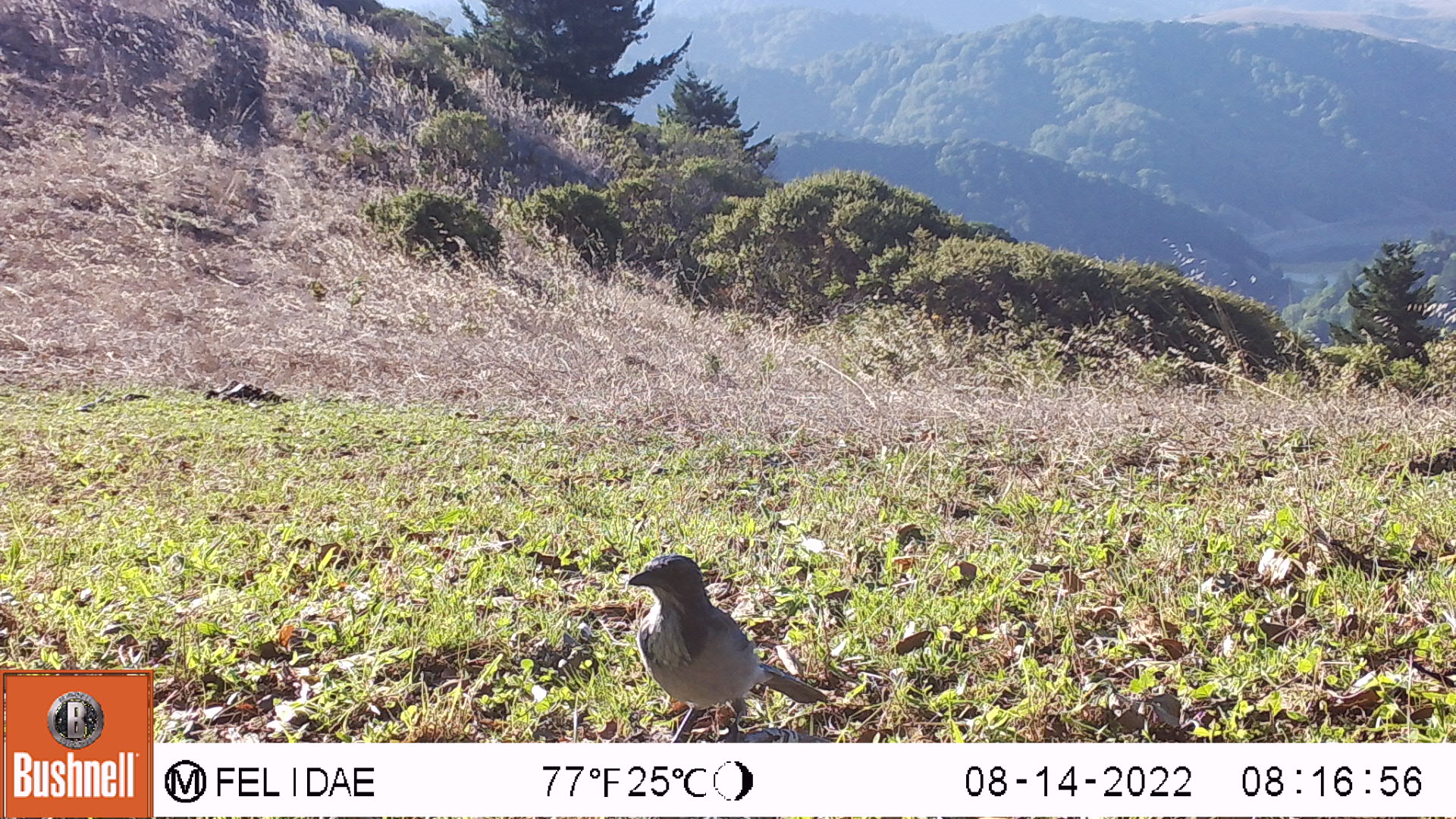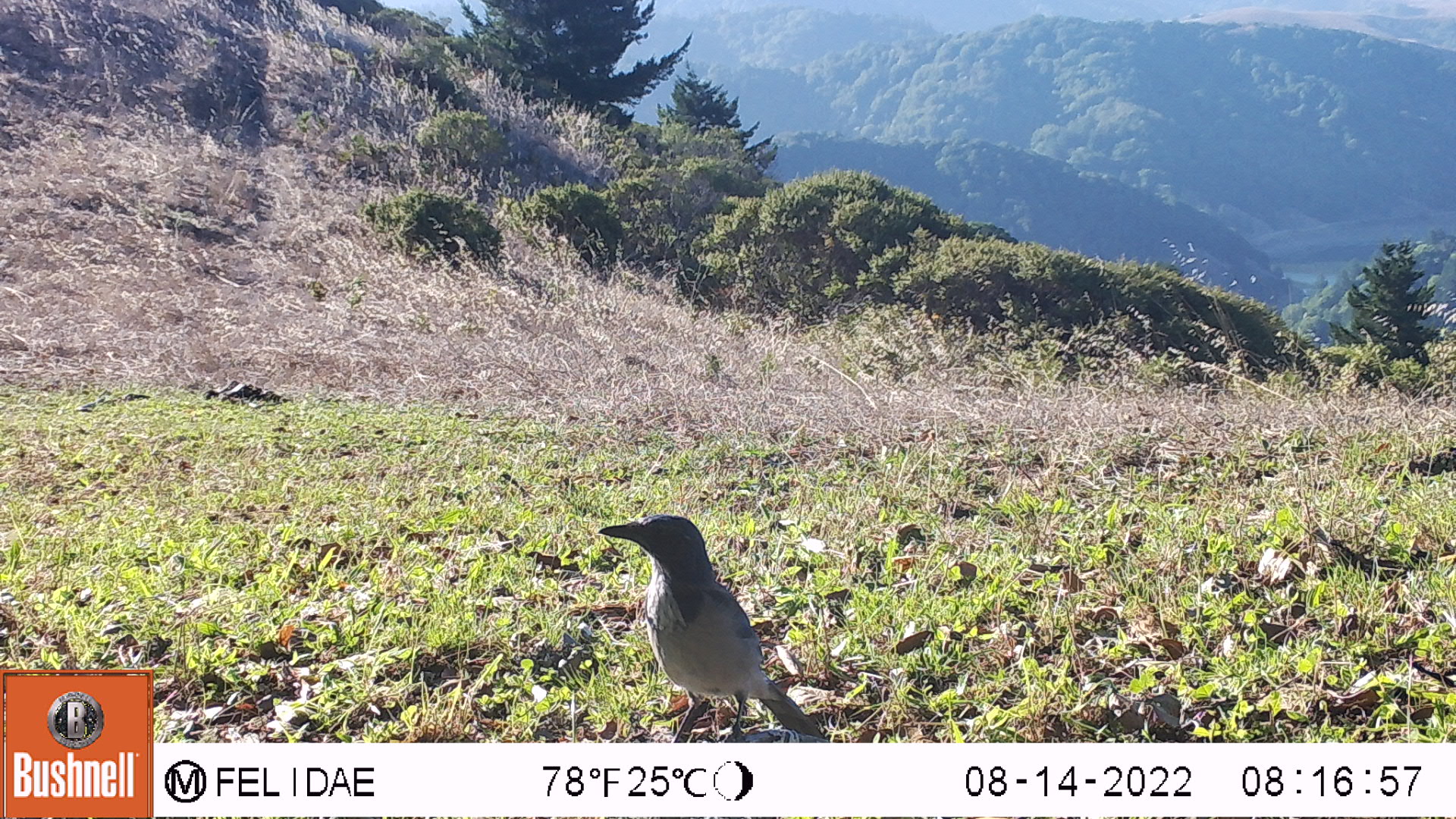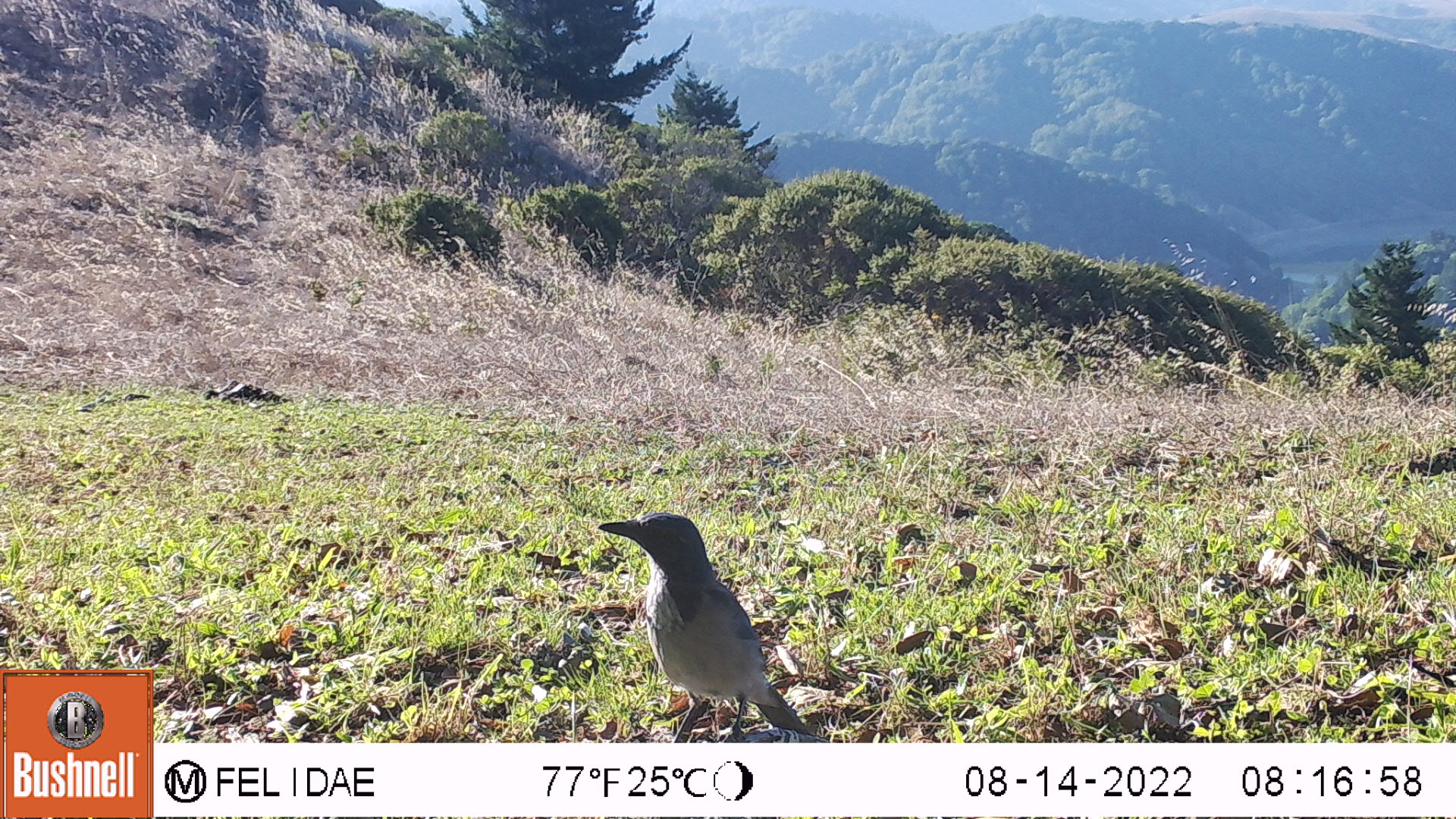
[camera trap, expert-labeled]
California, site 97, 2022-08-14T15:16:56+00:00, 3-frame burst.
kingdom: Animalia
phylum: Chordata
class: Aves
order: Passeriformes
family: Corvidae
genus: Aphelocoma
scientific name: Aphelocoma californica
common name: california scrub jay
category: western scrub-jay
Western scrub-jay (california scrub jay) (Aphelocoma californica).